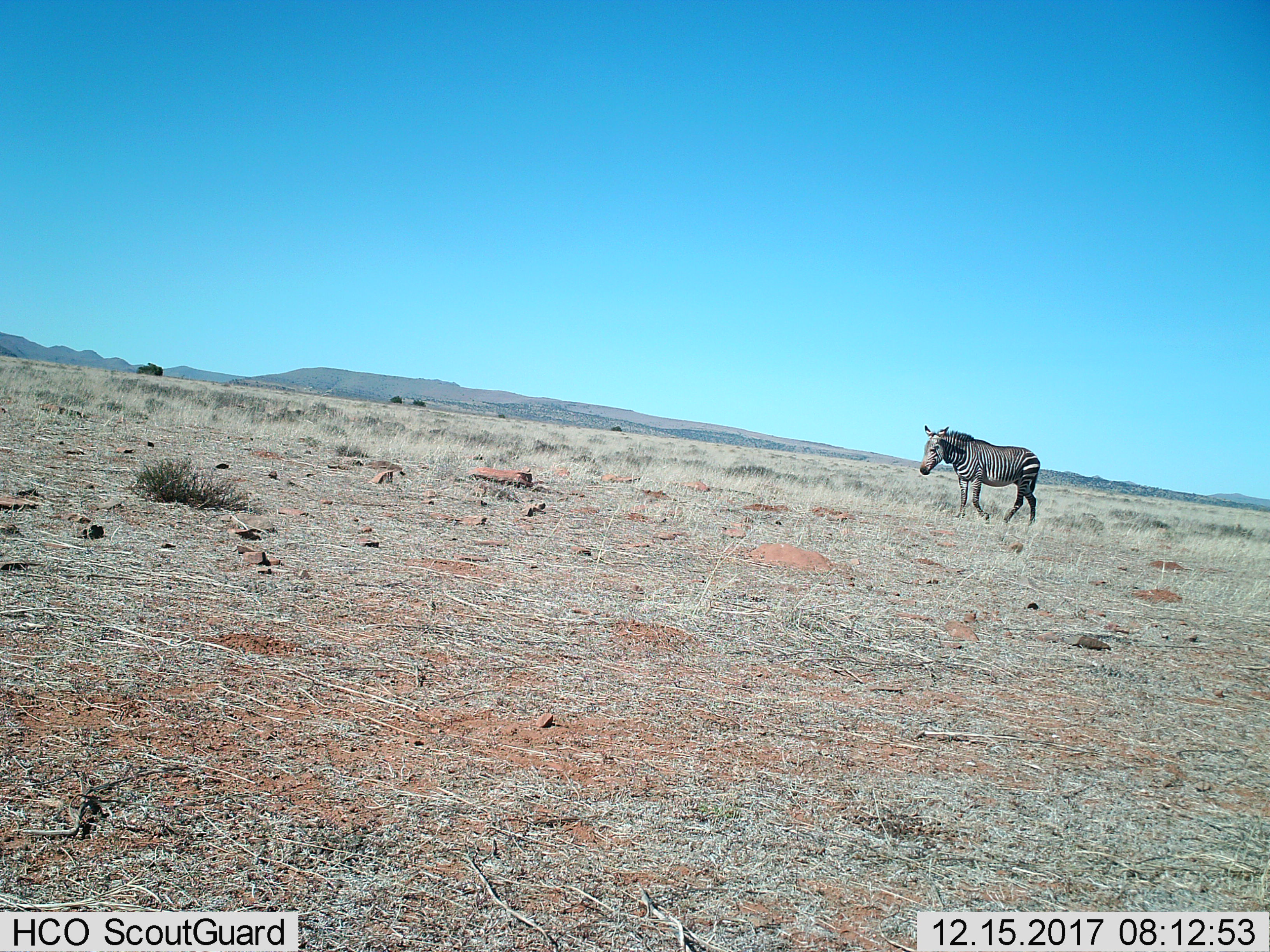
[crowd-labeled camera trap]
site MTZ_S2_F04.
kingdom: Animalia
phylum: Chordata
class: Mammalia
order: Perissodactyla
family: Equidae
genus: Equus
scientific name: Equus zebra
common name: mountain zebra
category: zebramountain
Zebramountain (mountain zebra) (Equus zebra), count 1. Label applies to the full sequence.